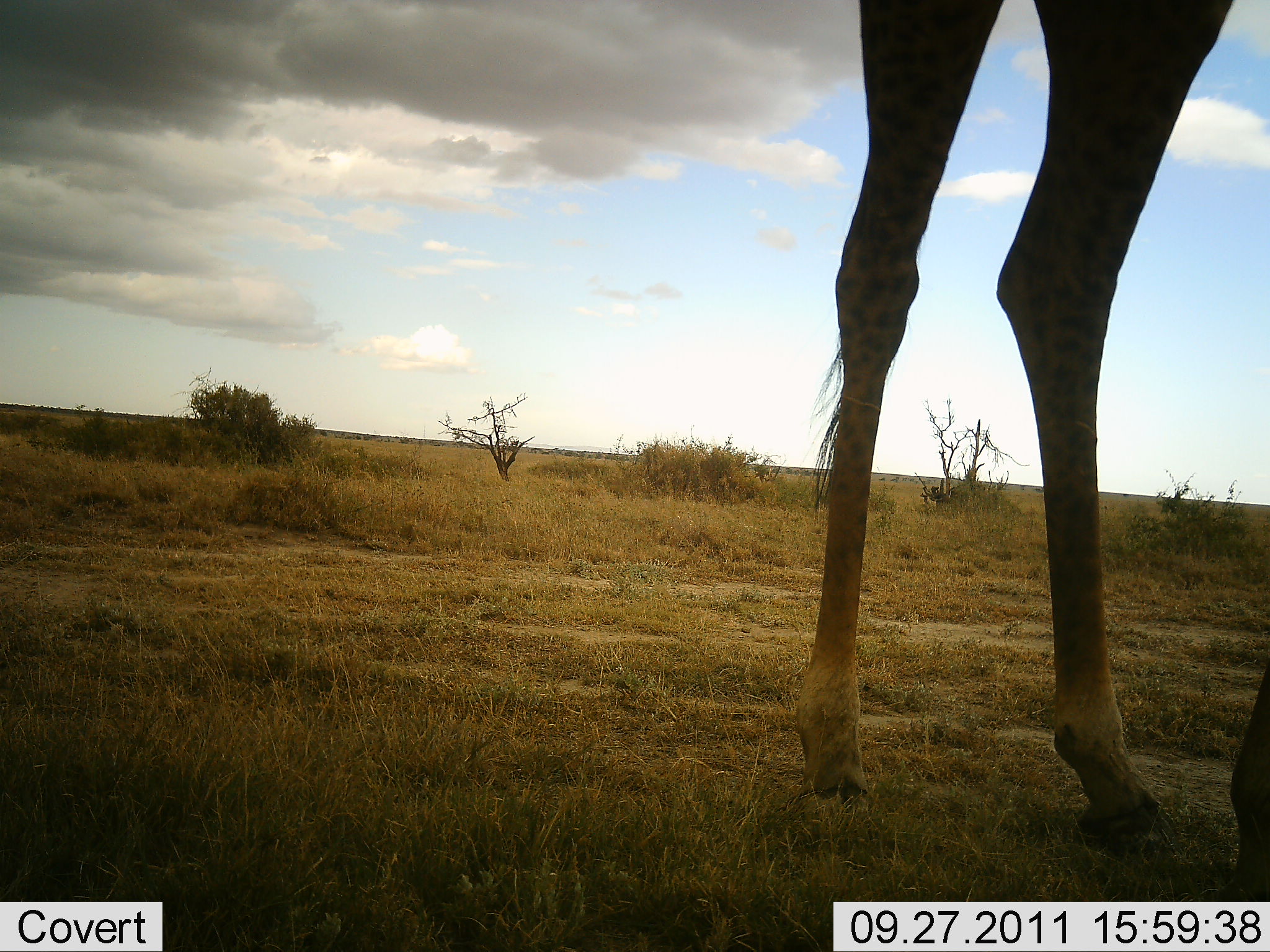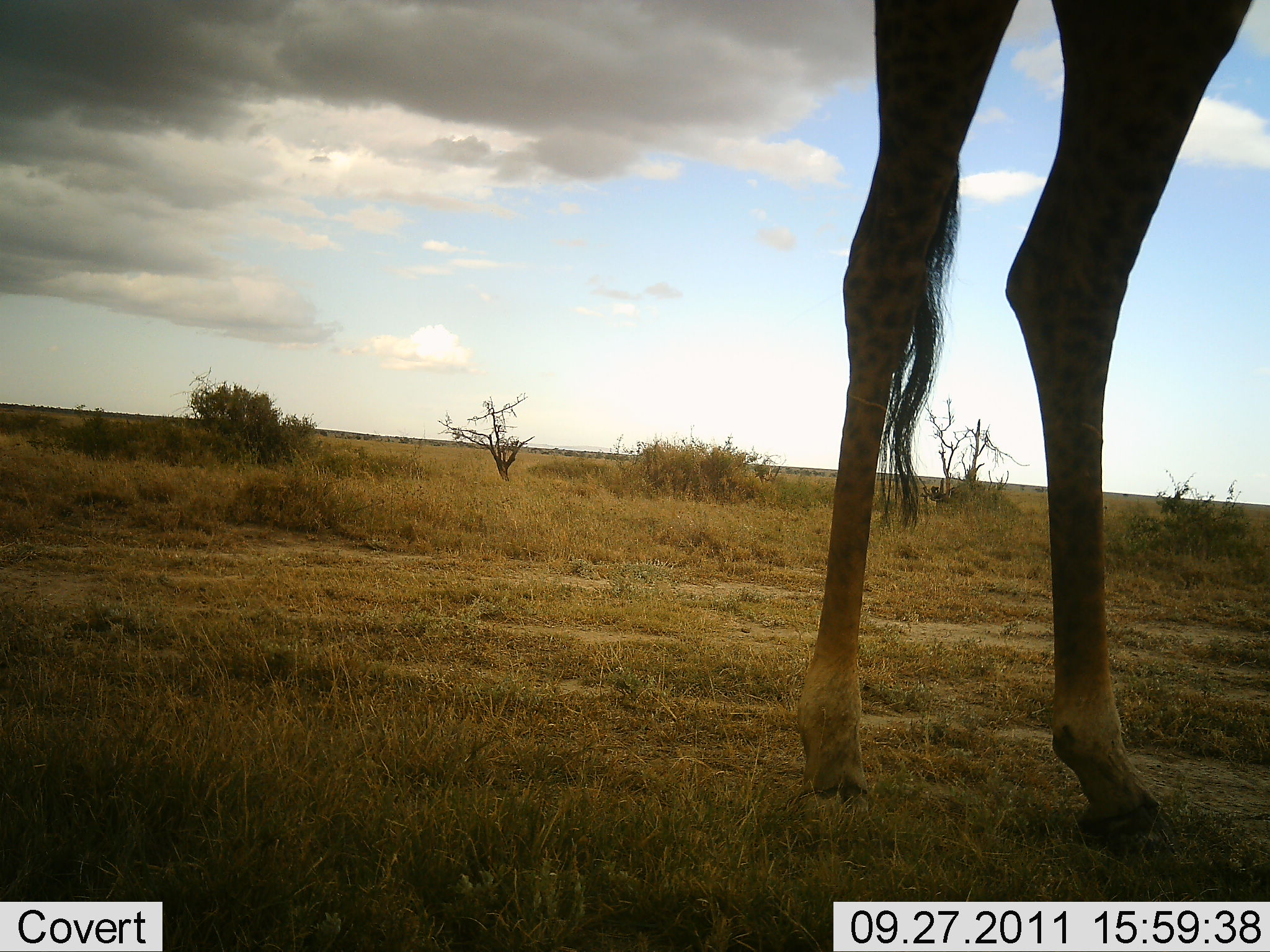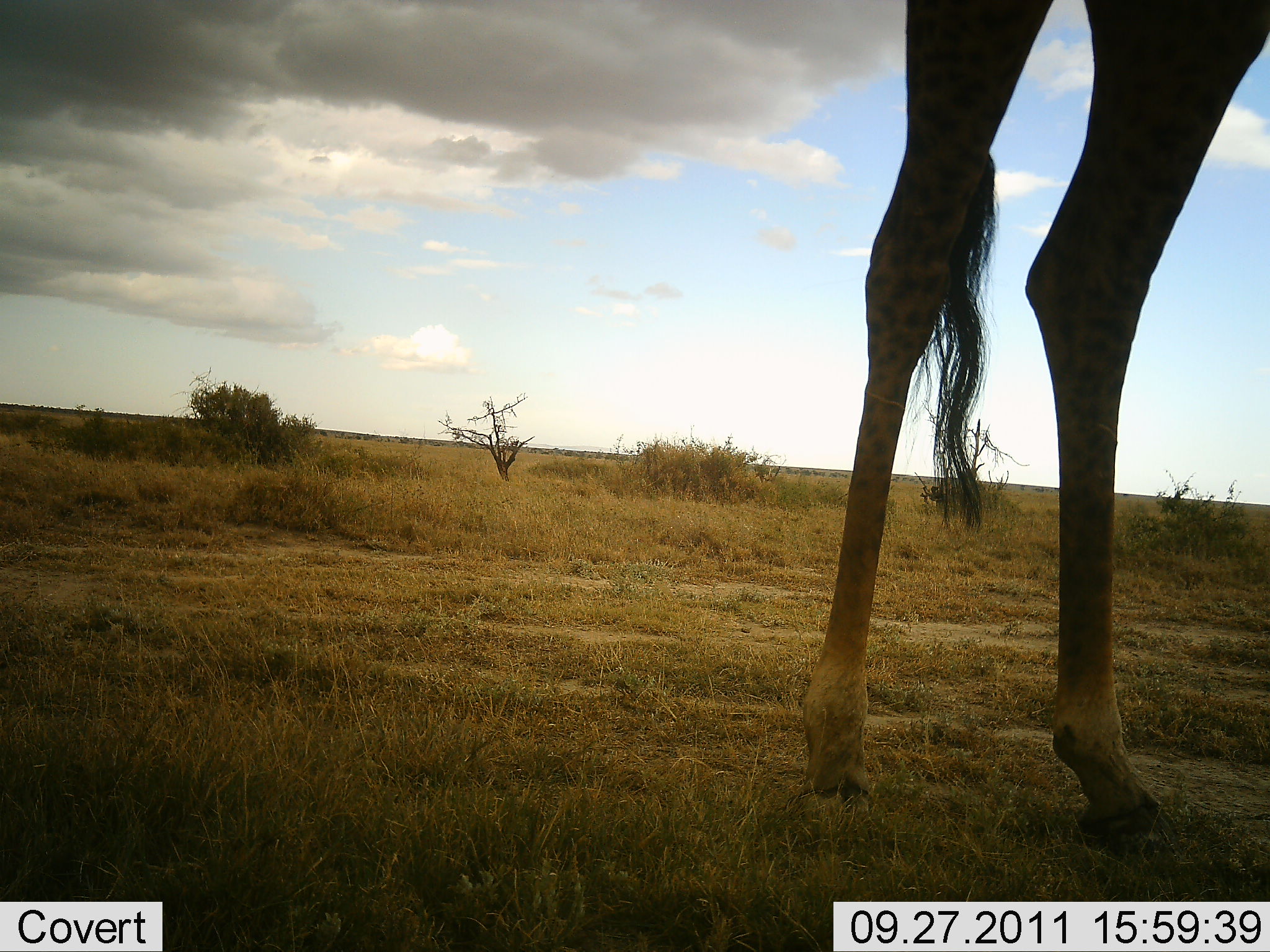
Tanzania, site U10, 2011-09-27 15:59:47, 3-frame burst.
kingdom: Animalia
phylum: Chordata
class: Mammalia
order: Artiodactyla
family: Giraffidae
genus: Giraffa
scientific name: Giraffa camelopardalis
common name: giraffe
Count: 1.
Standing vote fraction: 92%.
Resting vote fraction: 0%.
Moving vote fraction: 8%.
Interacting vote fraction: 0%.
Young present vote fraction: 0%.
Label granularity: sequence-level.